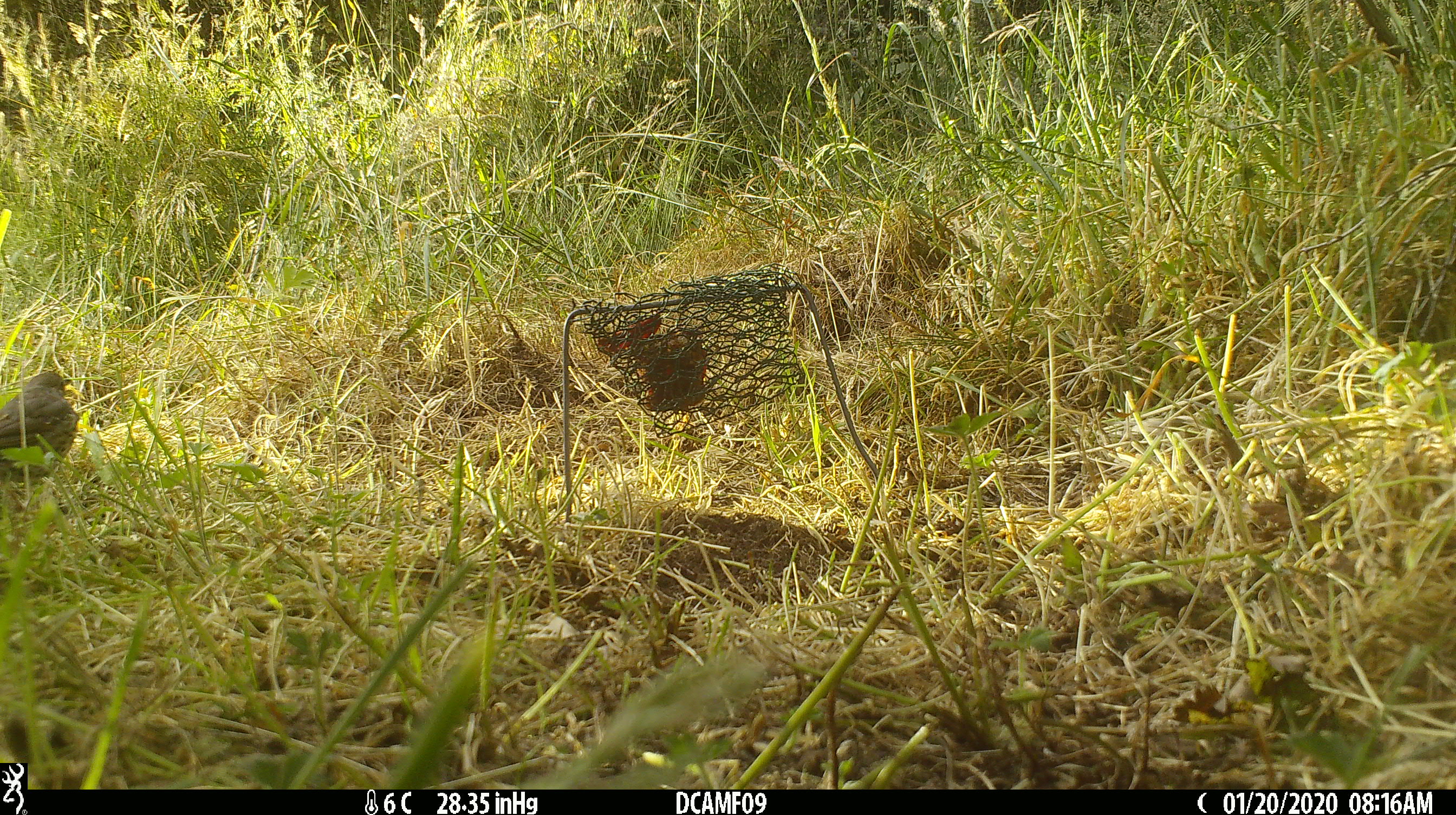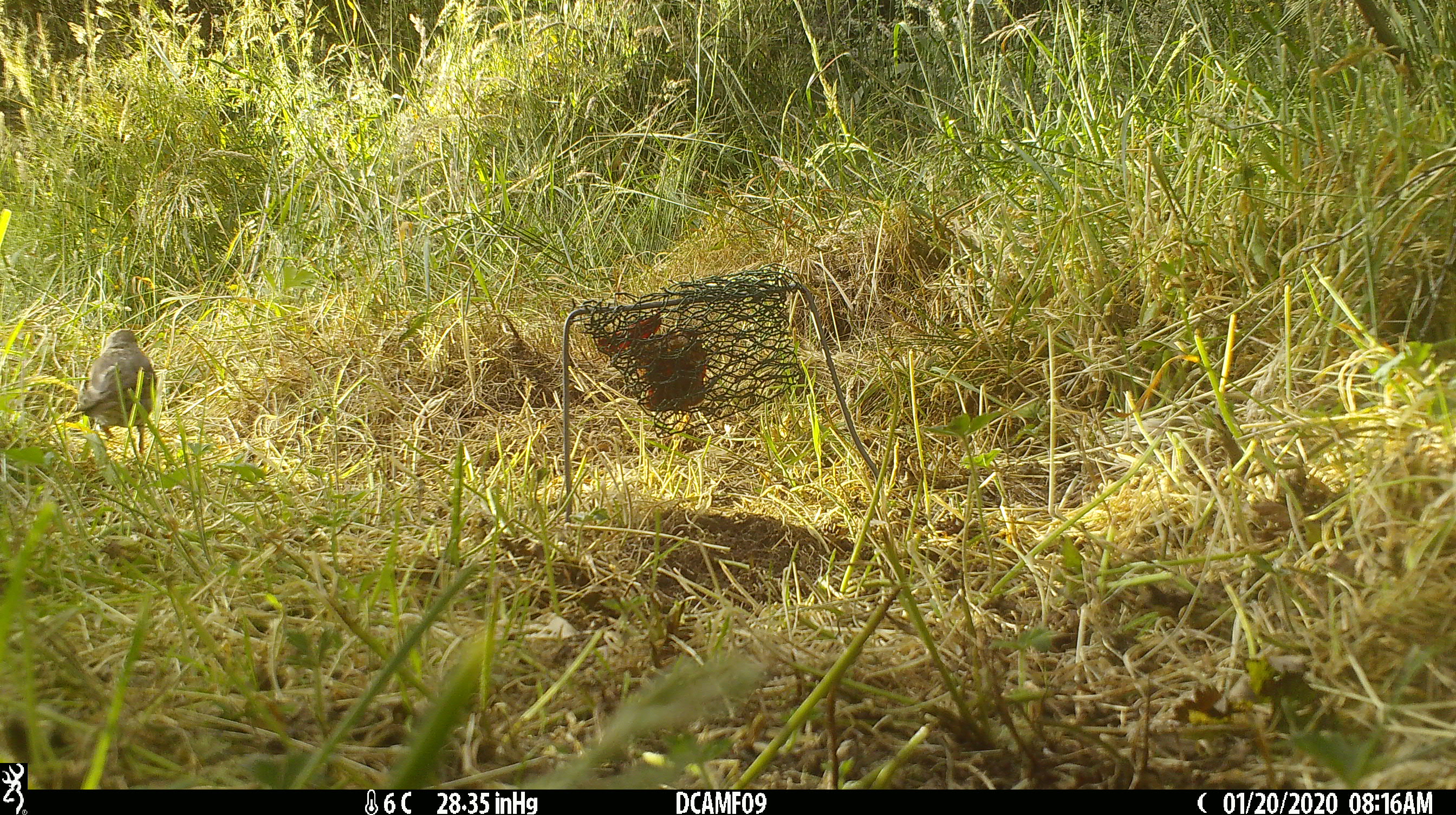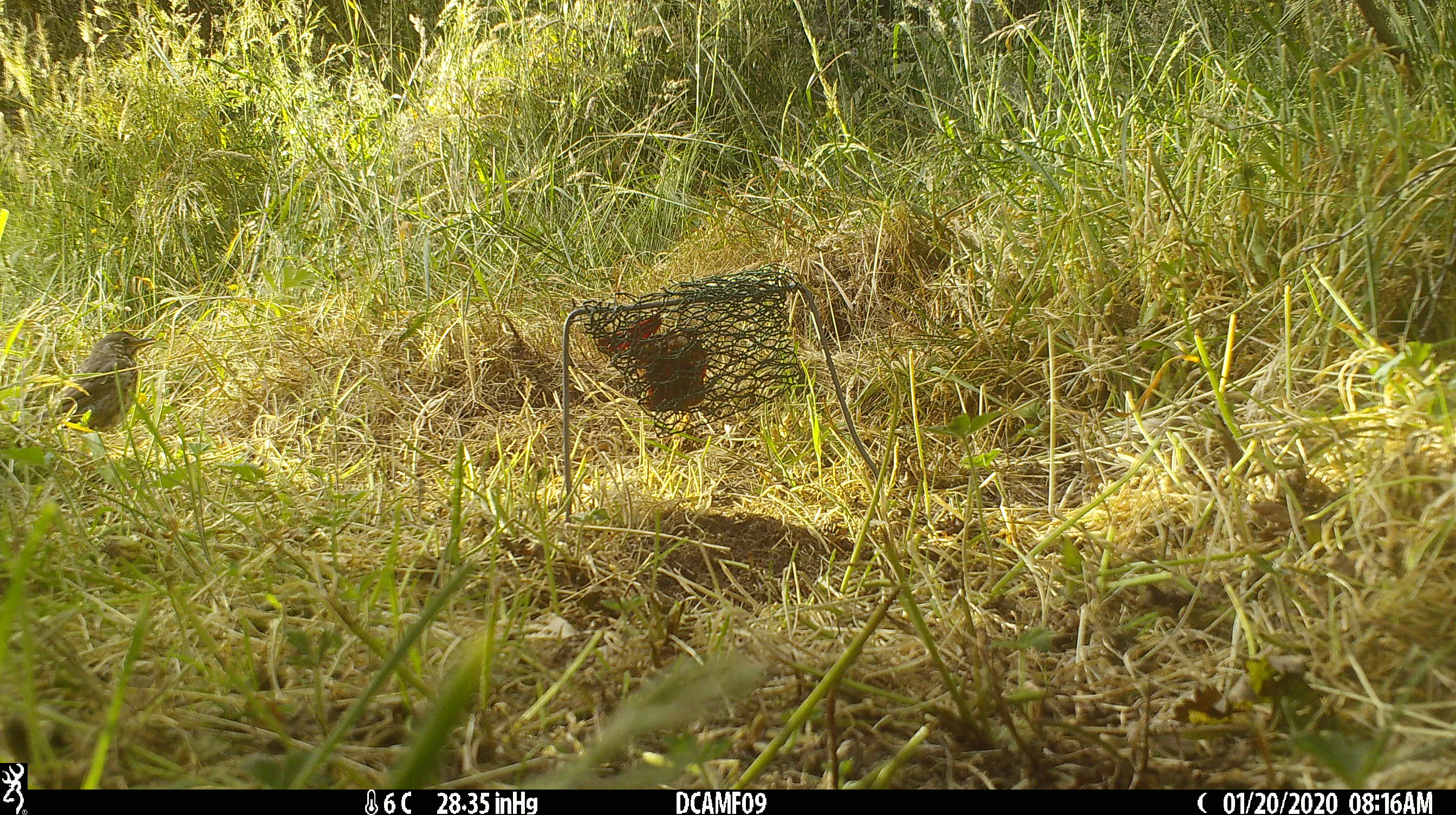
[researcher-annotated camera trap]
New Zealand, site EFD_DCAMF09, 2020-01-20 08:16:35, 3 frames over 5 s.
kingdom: Animalia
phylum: Chordata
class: Aves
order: Passeriformes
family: Turdidae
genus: Turdus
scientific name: Turdus philomelos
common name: song thrush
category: thrush